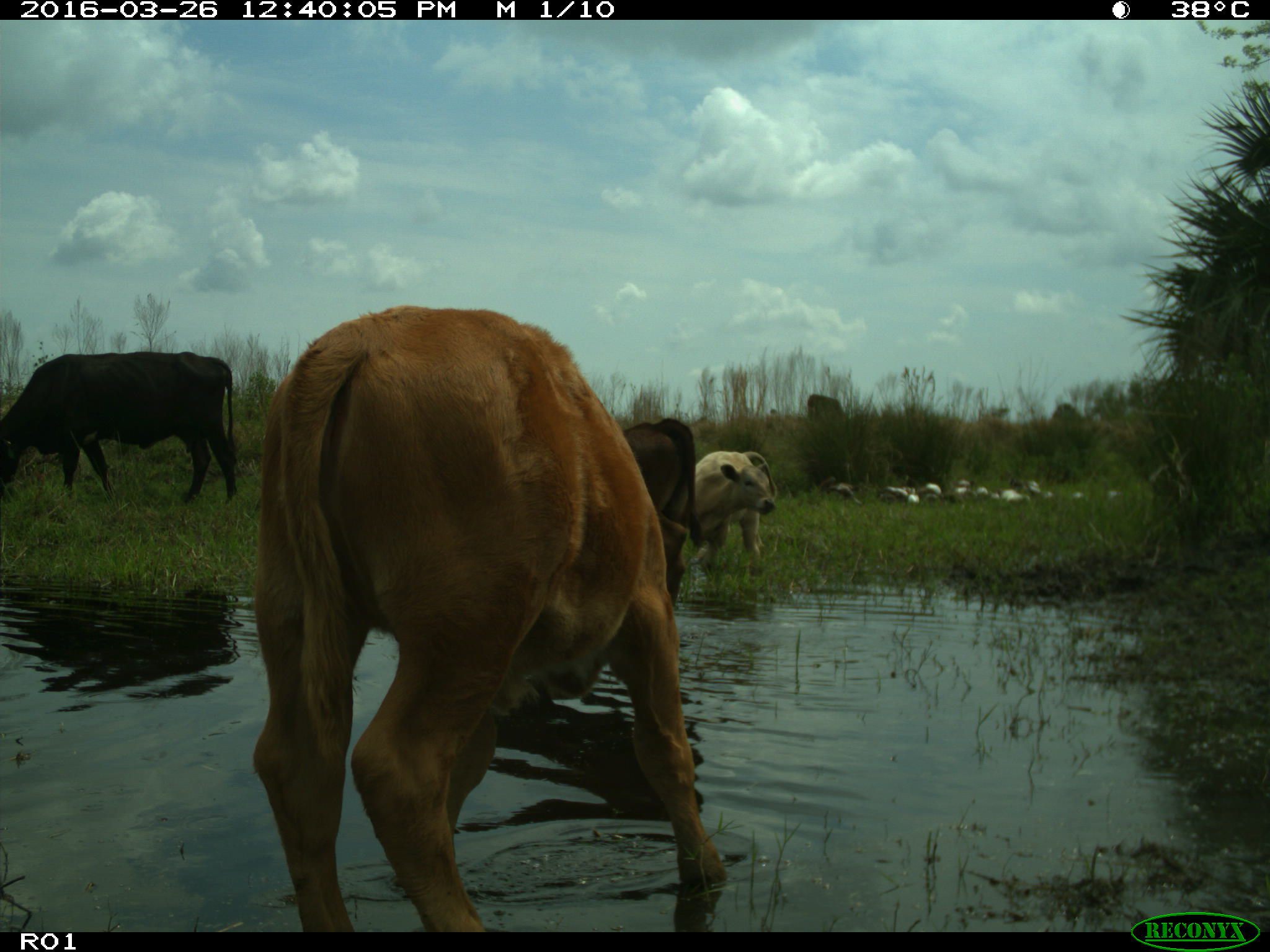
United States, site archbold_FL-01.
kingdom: Animalia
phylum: Chordata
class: Mammalia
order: Artiodactyla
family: Bovidae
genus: Bos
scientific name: Bos taurus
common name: domestic cow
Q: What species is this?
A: Bos taurus (domestic cow).